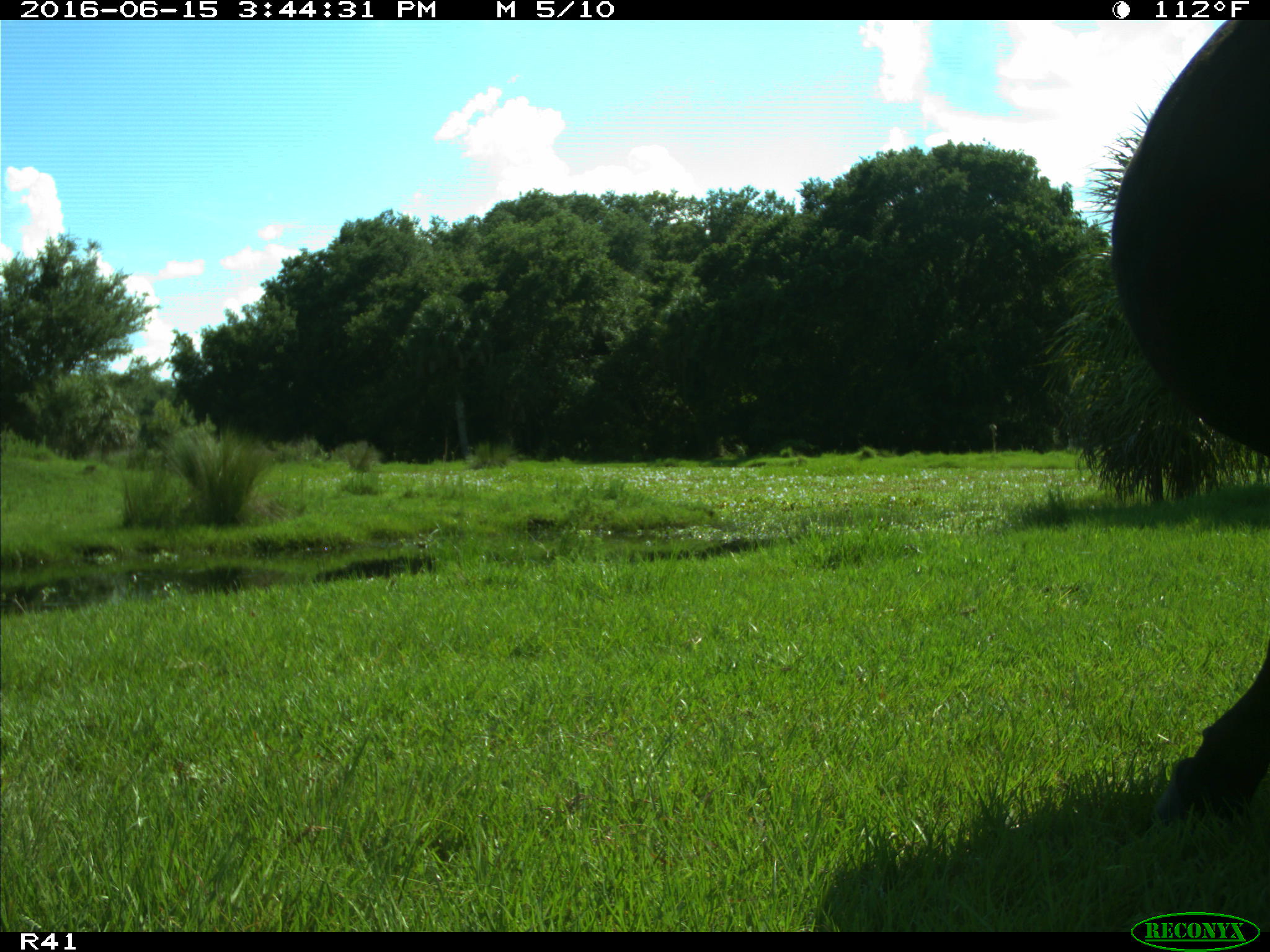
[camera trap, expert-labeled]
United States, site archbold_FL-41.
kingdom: Animalia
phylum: Chordata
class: Mammalia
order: Artiodactyla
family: Bovidae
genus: Bos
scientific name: Bos taurus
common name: domestic cow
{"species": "Bos taurus (domestic cow)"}